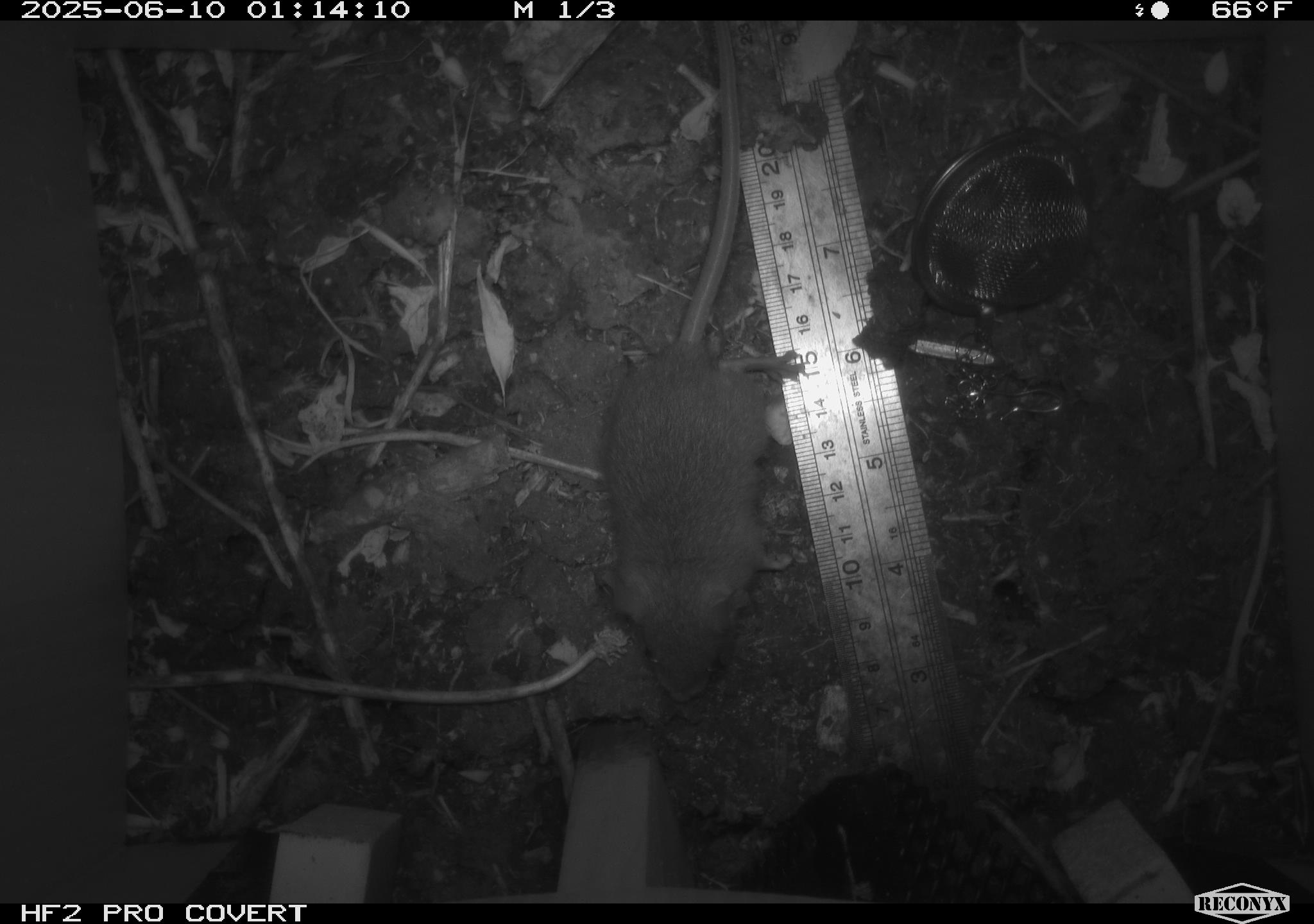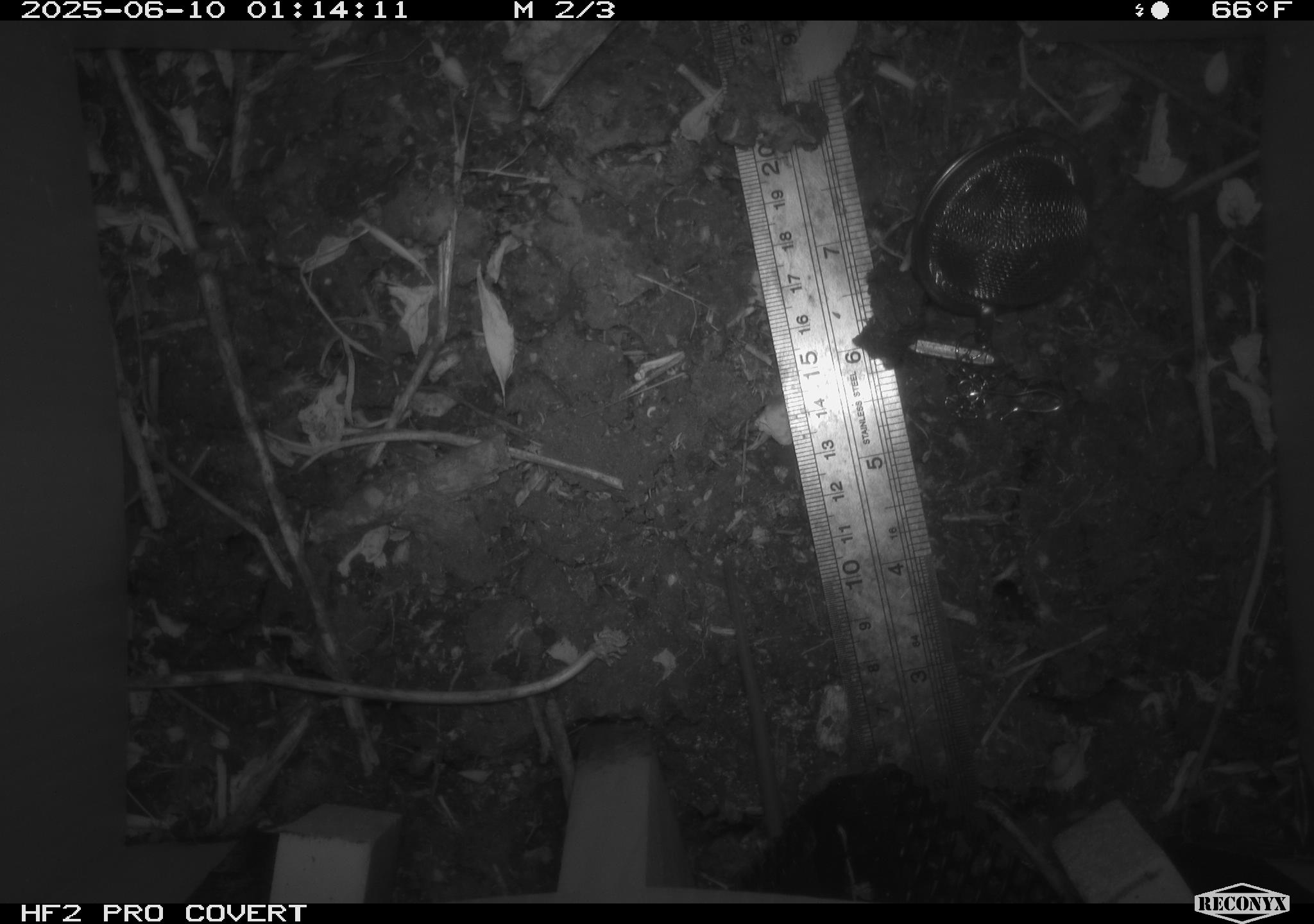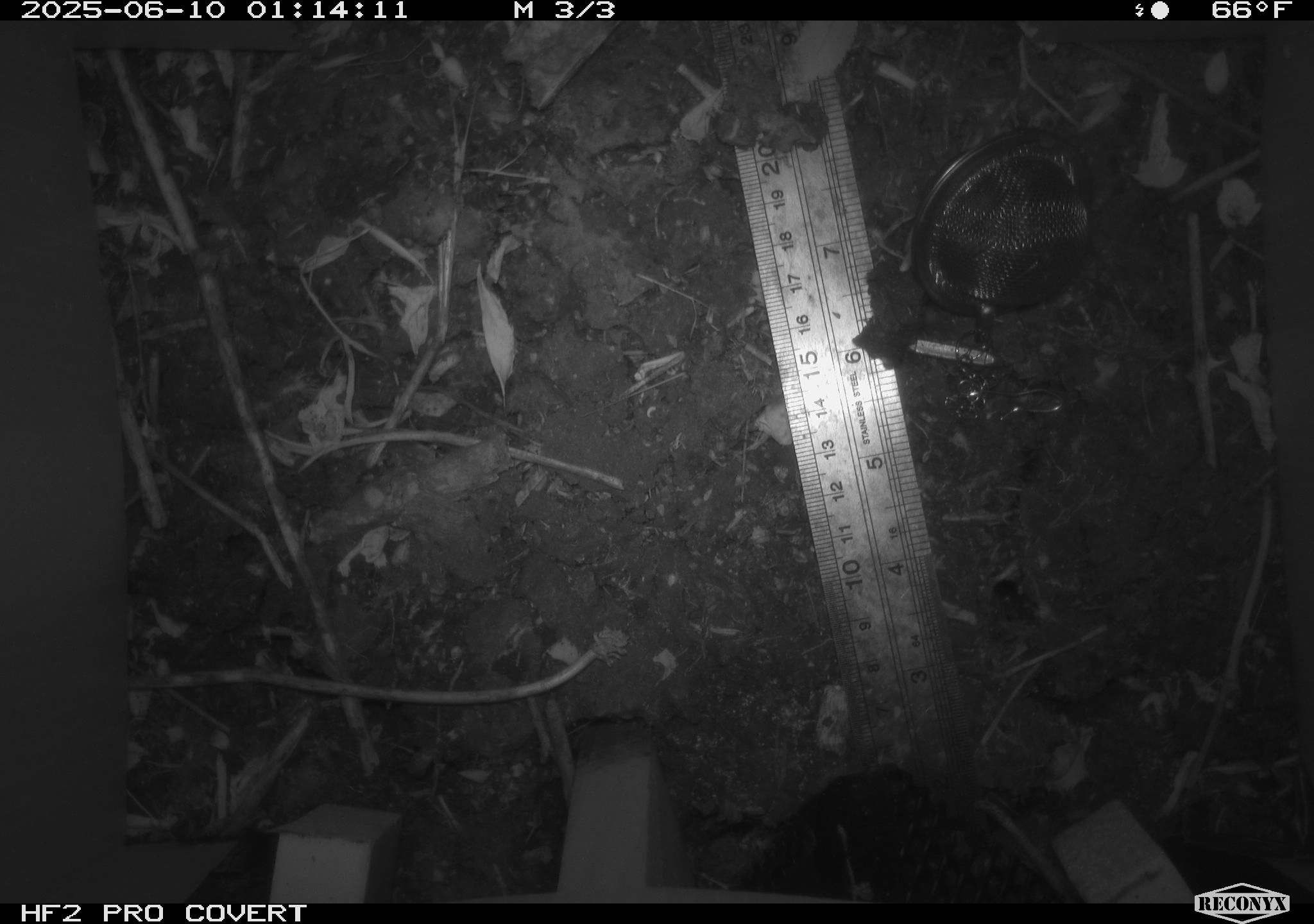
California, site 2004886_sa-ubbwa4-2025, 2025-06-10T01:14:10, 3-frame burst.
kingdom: Animalia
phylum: Chordata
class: Mammalia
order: Rodentia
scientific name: Rodentia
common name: rodent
Rodent (Rodentia).